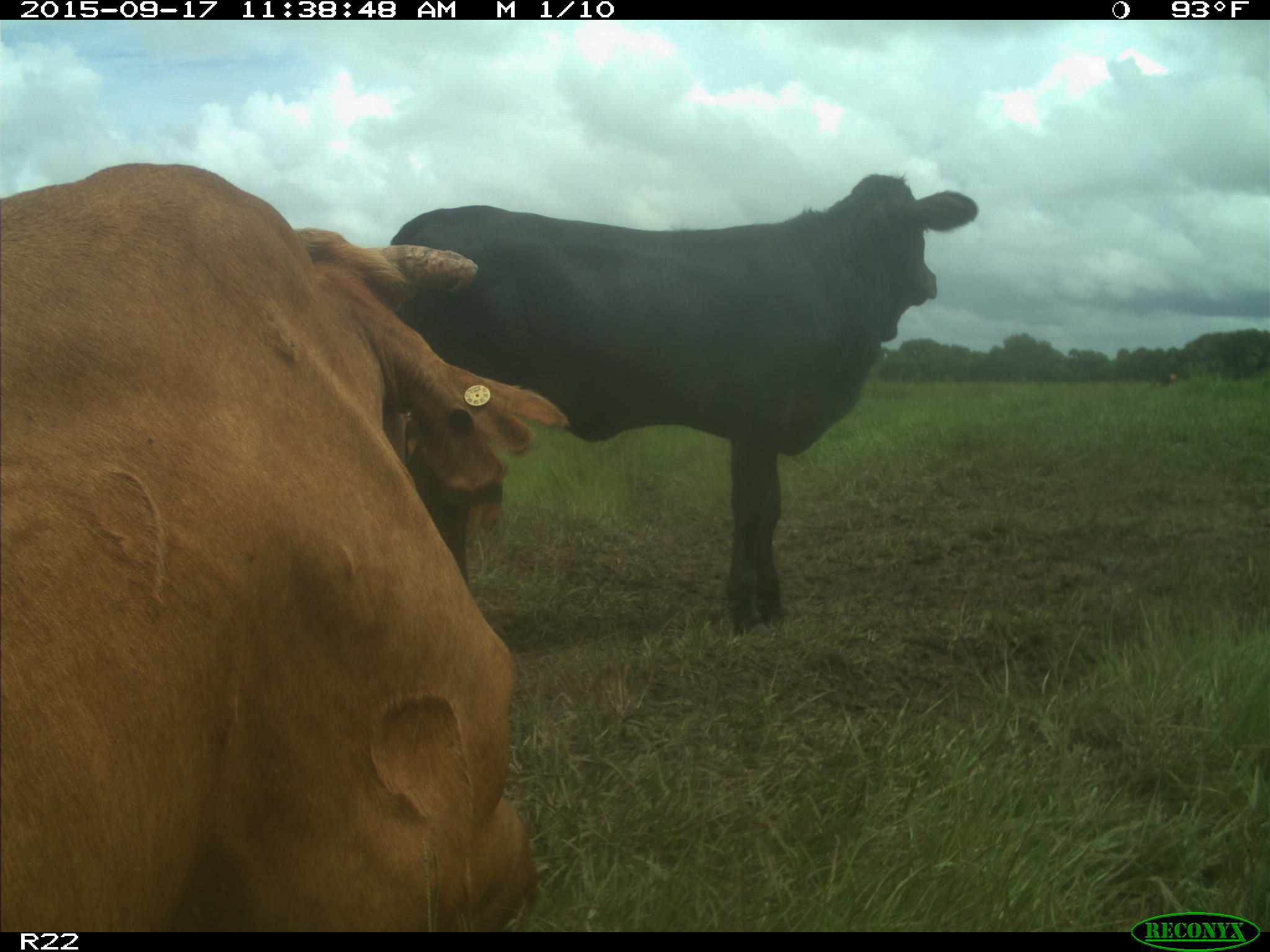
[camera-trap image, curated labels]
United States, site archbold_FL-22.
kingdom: Animalia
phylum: Chordata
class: Mammalia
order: Artiodactyla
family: Bovidae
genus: Bos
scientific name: Bos taurus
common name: domestic cow